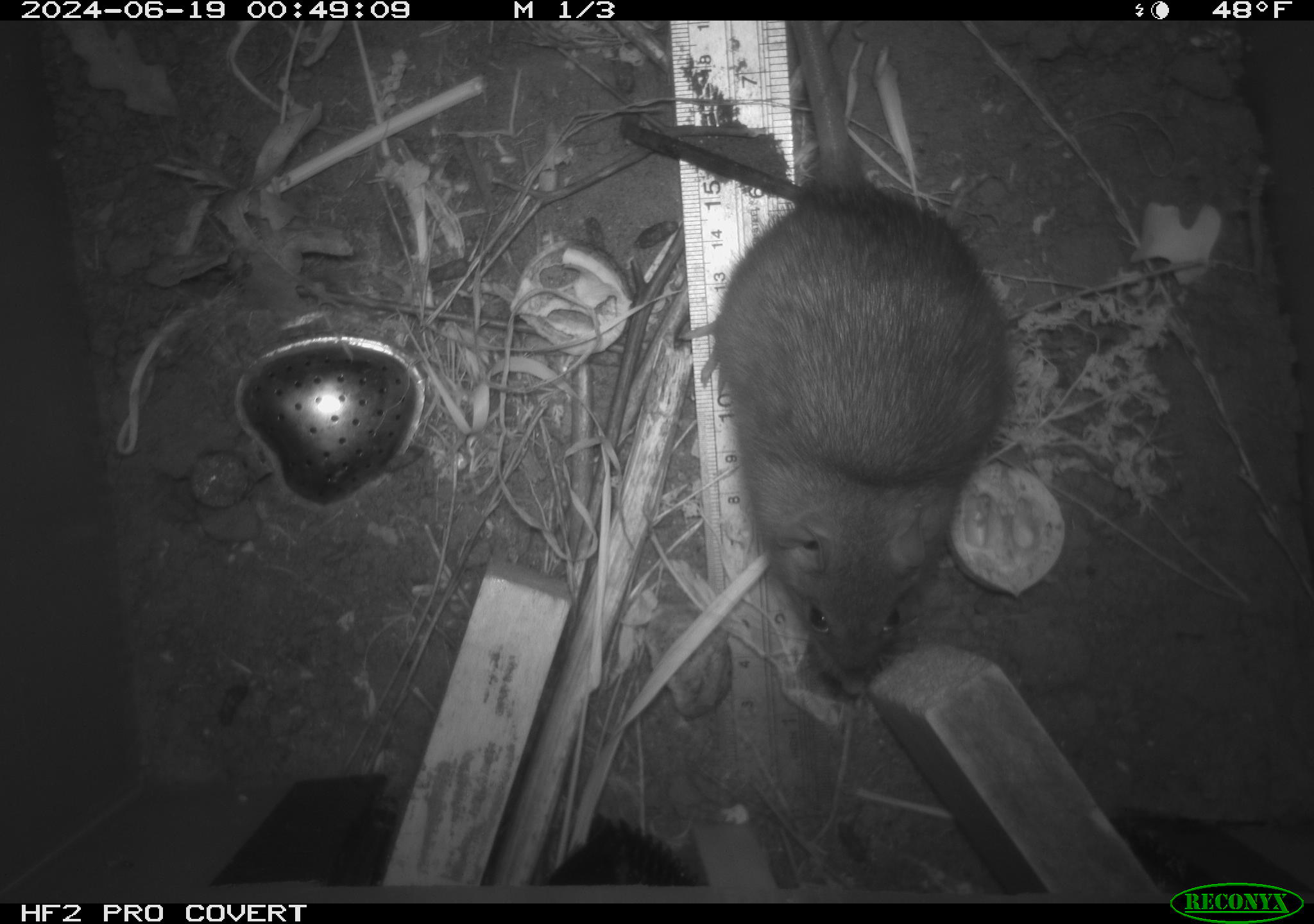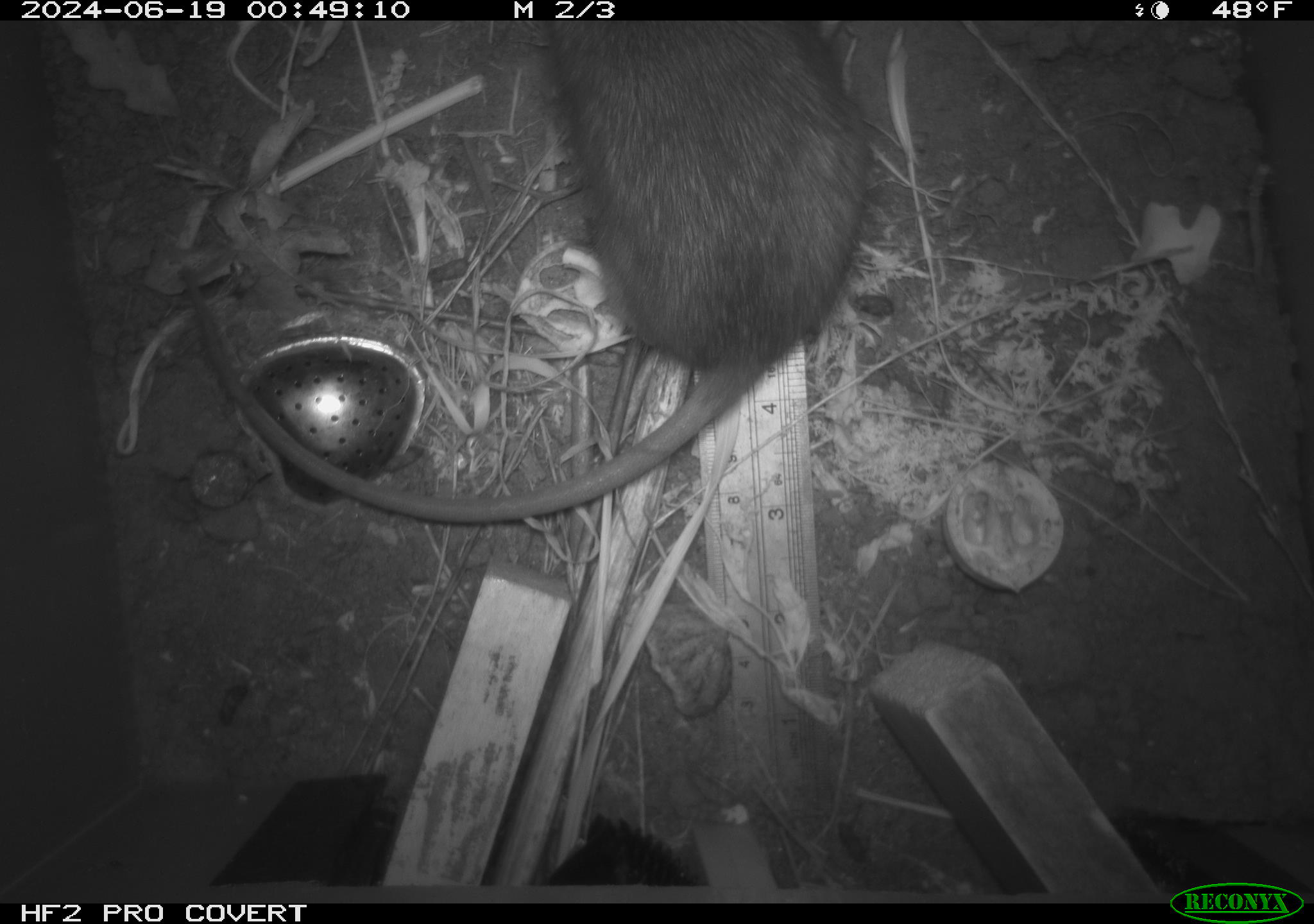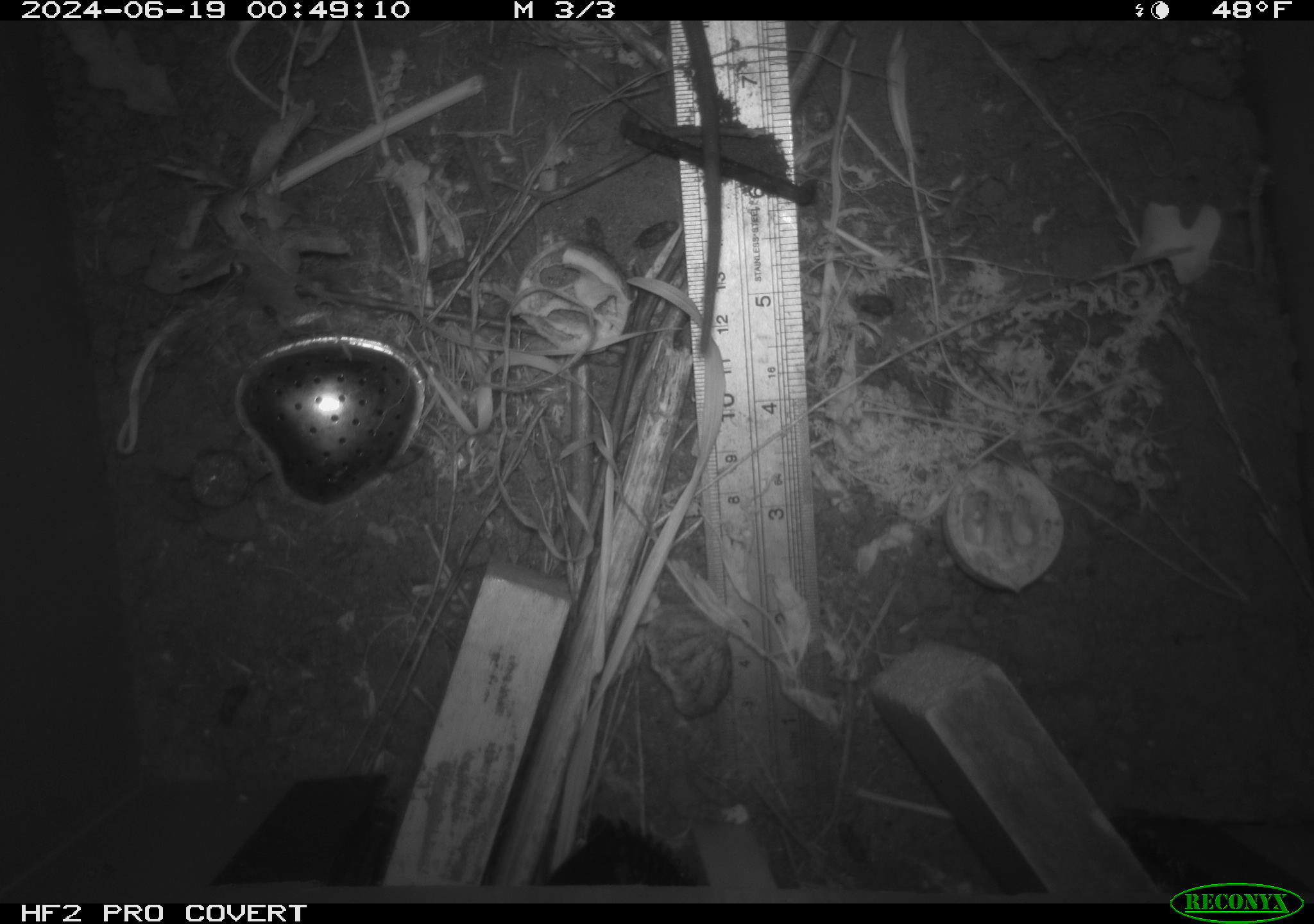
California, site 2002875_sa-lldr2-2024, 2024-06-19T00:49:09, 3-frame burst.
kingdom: Animalia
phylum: Chordata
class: Mammalia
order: Rodentia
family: Muridae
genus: Rattus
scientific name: Rattus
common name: rat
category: rattus species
Rattus species (rat) (Rattus).